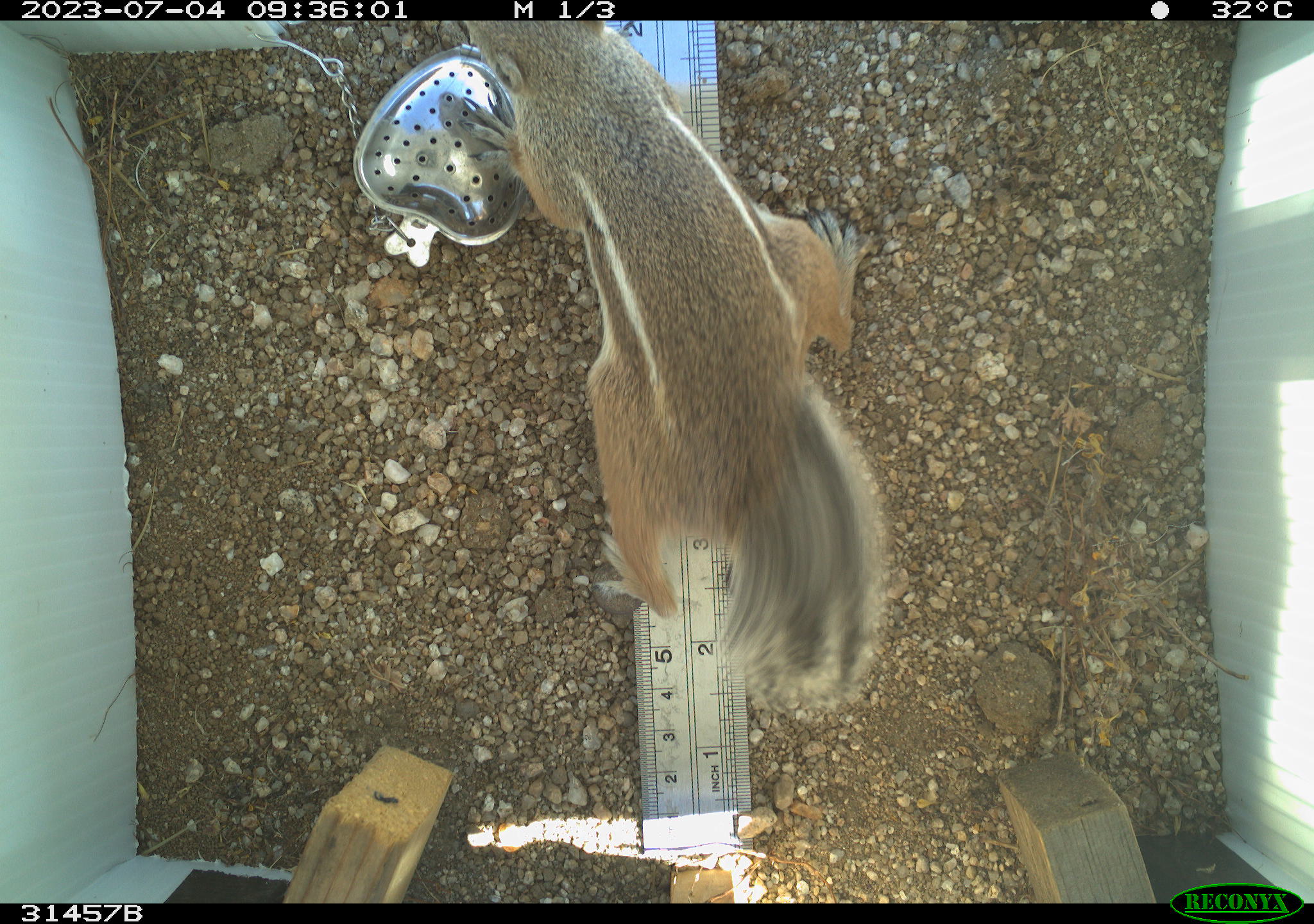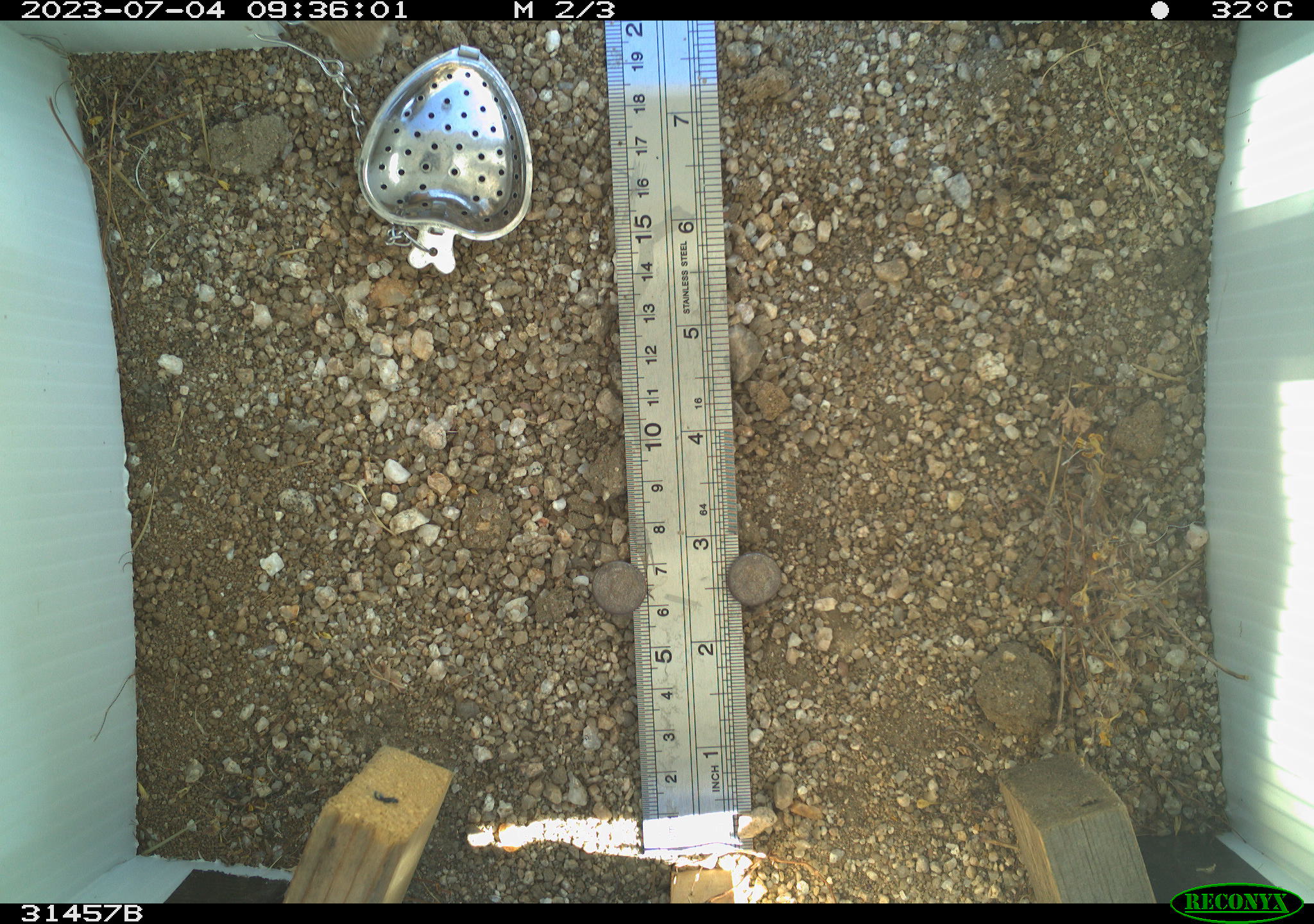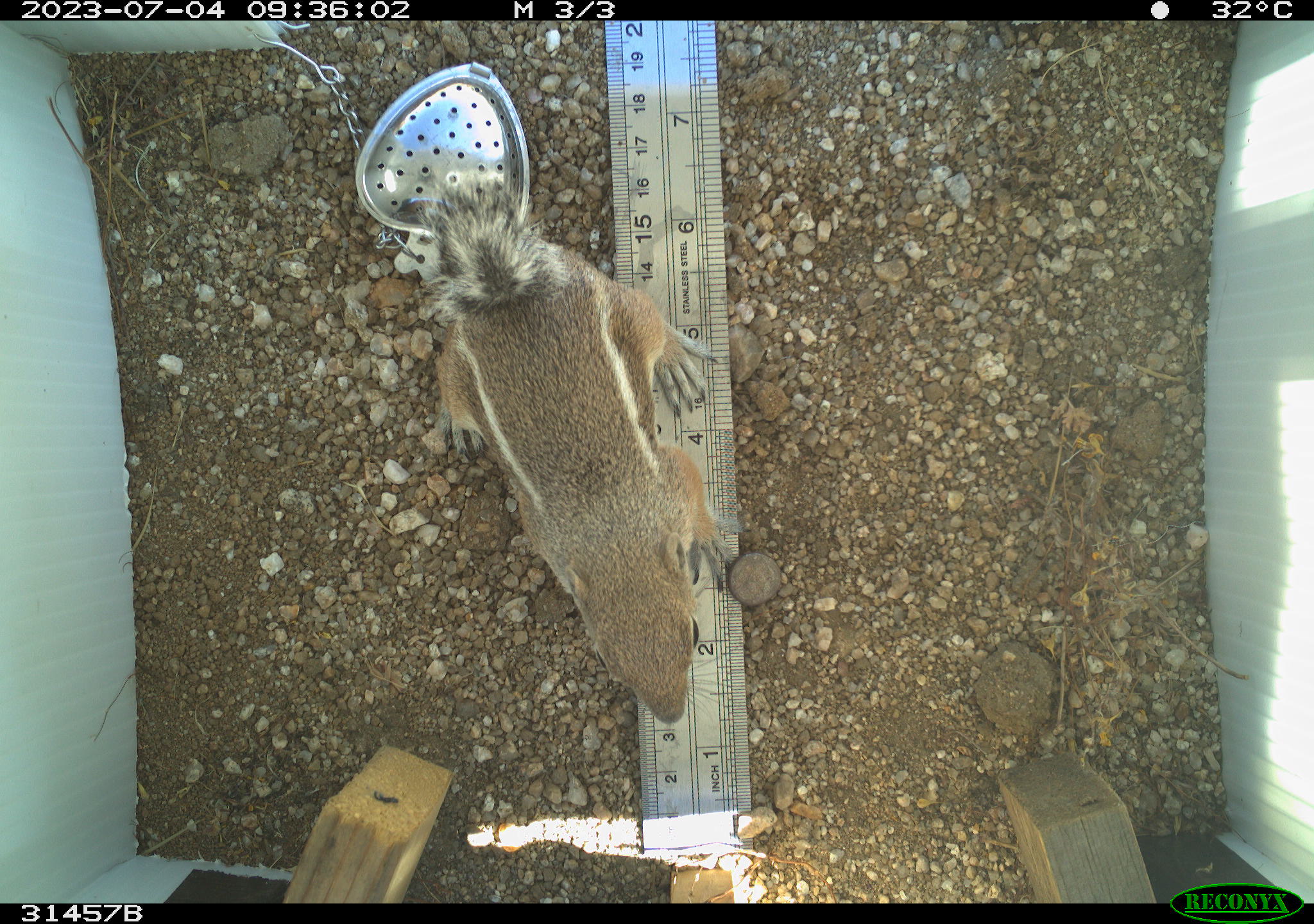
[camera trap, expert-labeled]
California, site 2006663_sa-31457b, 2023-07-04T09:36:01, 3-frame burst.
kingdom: Animalia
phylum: Chordata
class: Mammalia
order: Rodentia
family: Sciuridae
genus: Ammospermophilus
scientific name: Ammospermophilus leucurus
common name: white-tailed antelope squirrel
White-tailed antelope squirrel (Ammospermophilus leucurus).